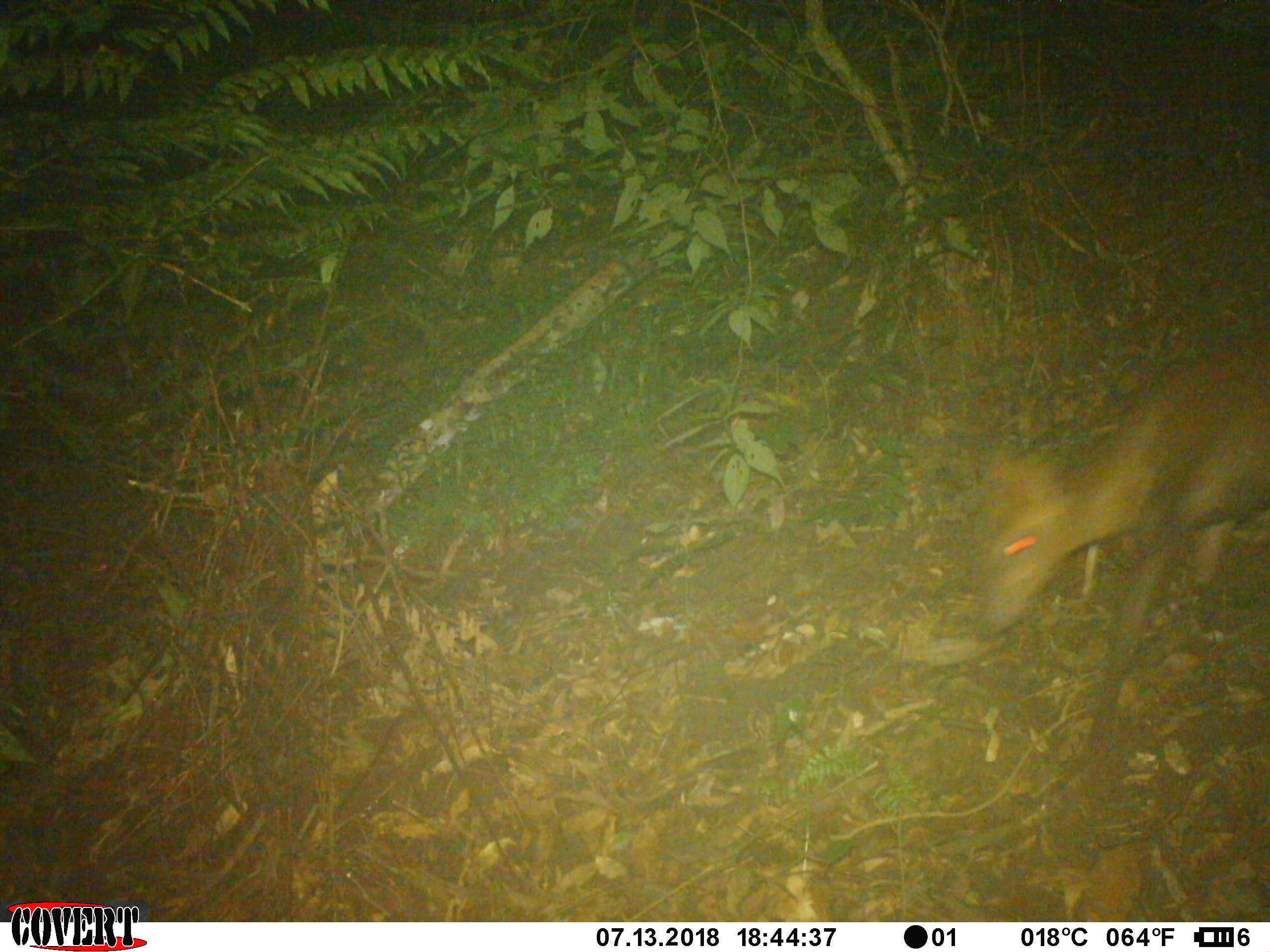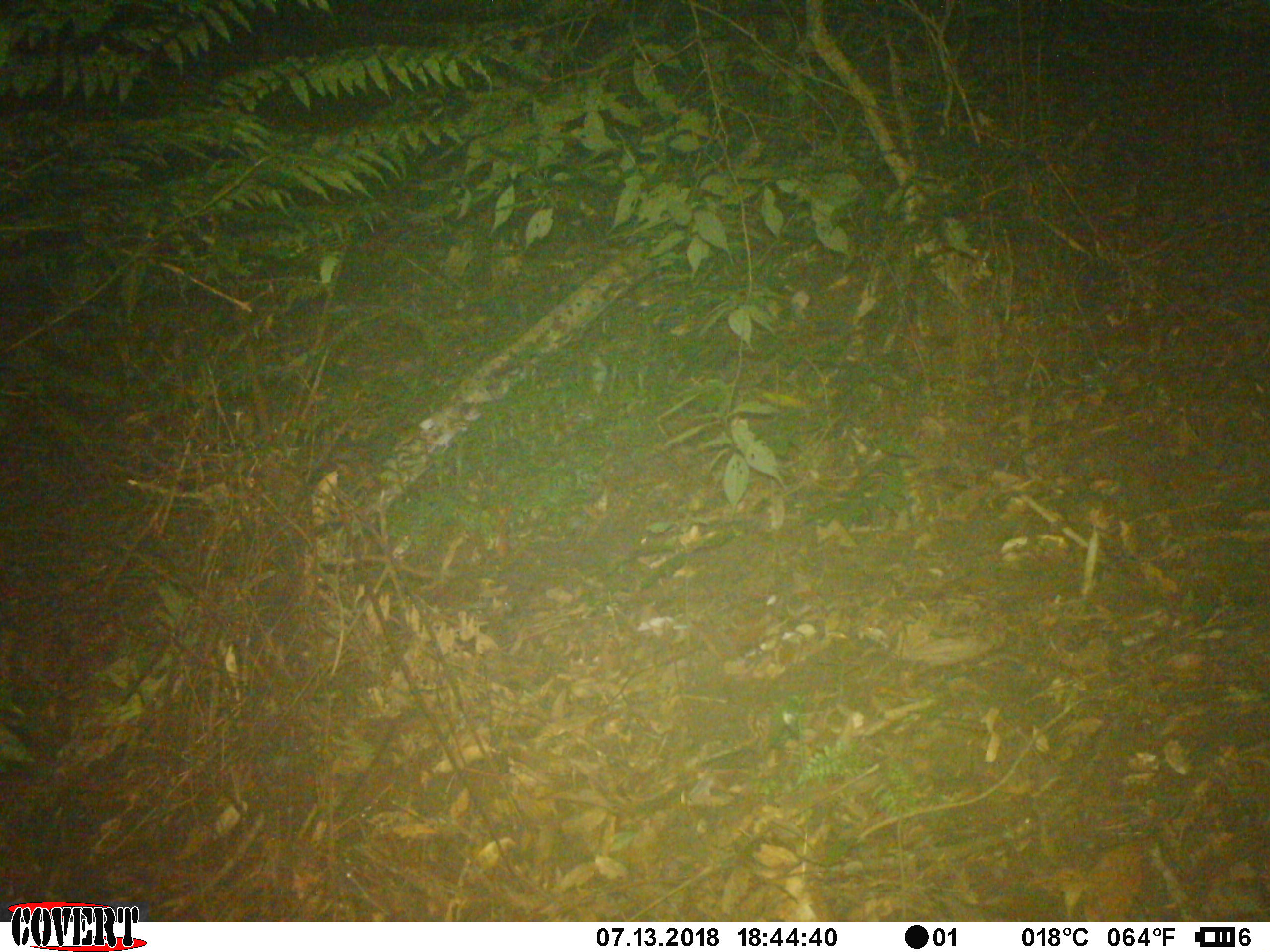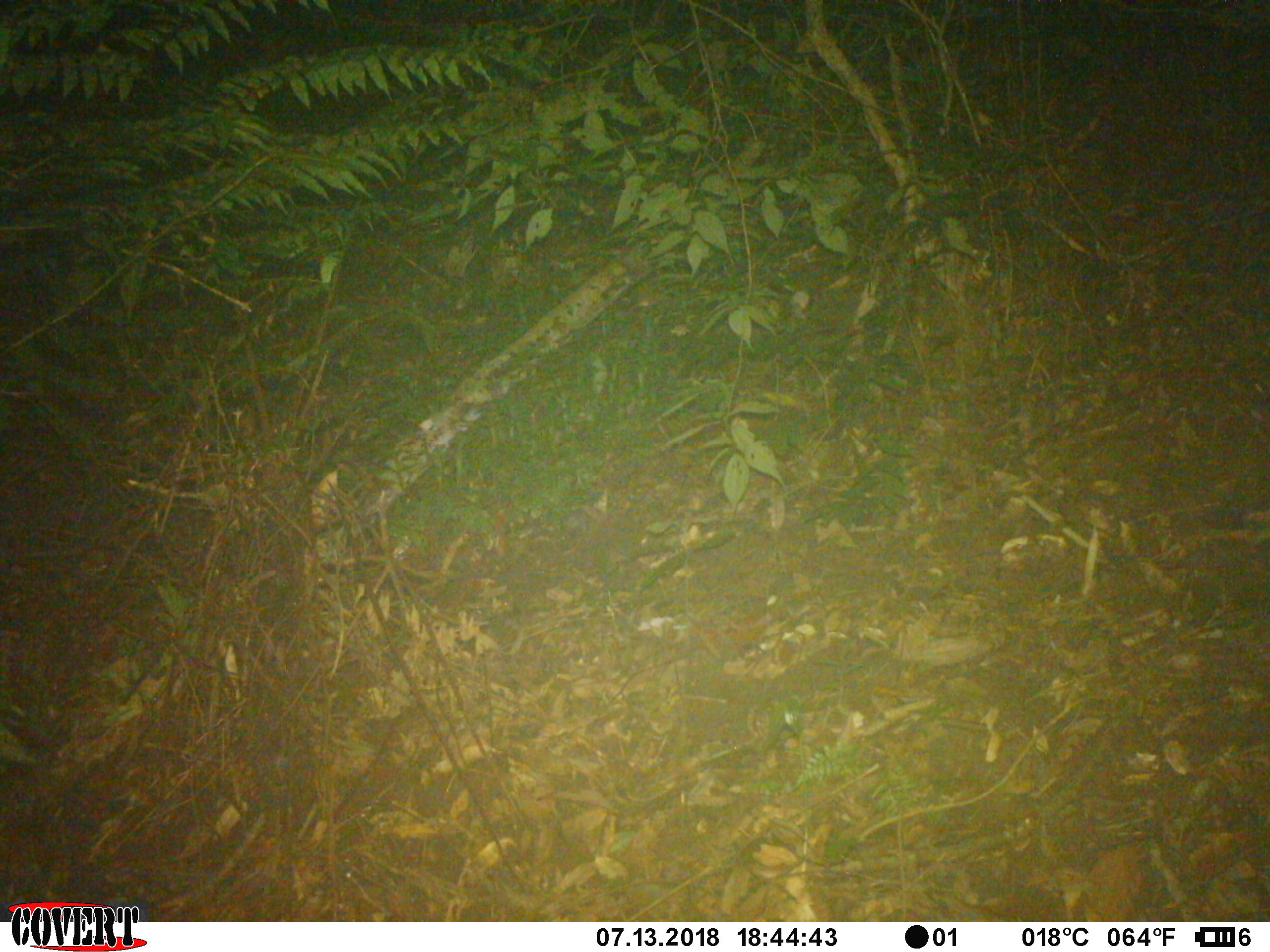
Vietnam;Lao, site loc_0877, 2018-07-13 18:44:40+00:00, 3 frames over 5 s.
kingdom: Animalia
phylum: Chordata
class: Mammalia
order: Artiodactyla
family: Cervidae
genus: Muntiacus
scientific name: Muntiacus rooseveltorum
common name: roosevelt's muntjac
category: roosevelts muntjac group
Roosevelts muntjac group (roosevelt's muntjac) (Muntiacus rooseveltorum). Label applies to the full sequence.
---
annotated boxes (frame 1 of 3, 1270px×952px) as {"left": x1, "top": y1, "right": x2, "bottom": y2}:
roosevelts muntjac group: {"left": 971, "top": 327, "right": 1270, "bottom": 756}